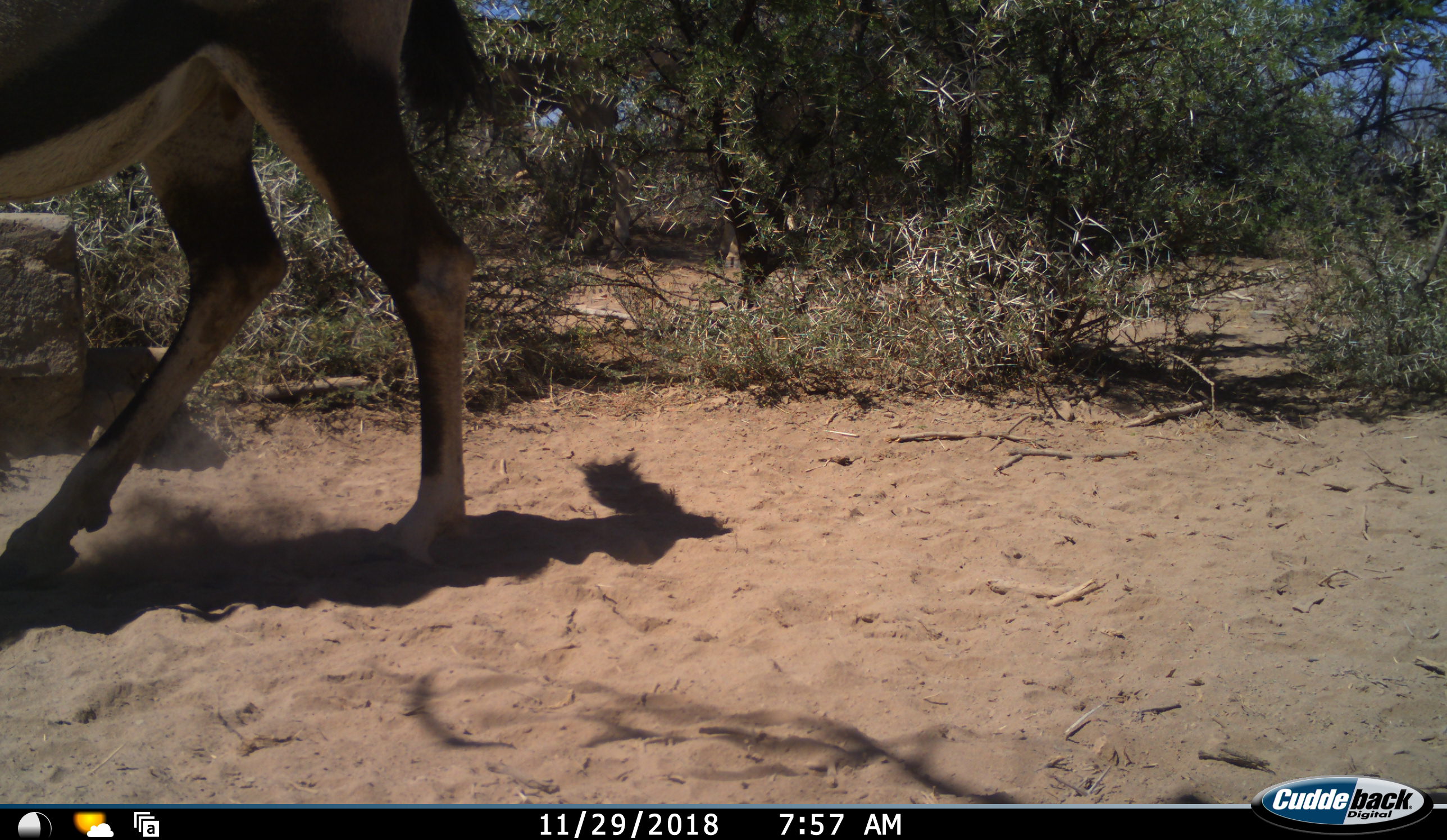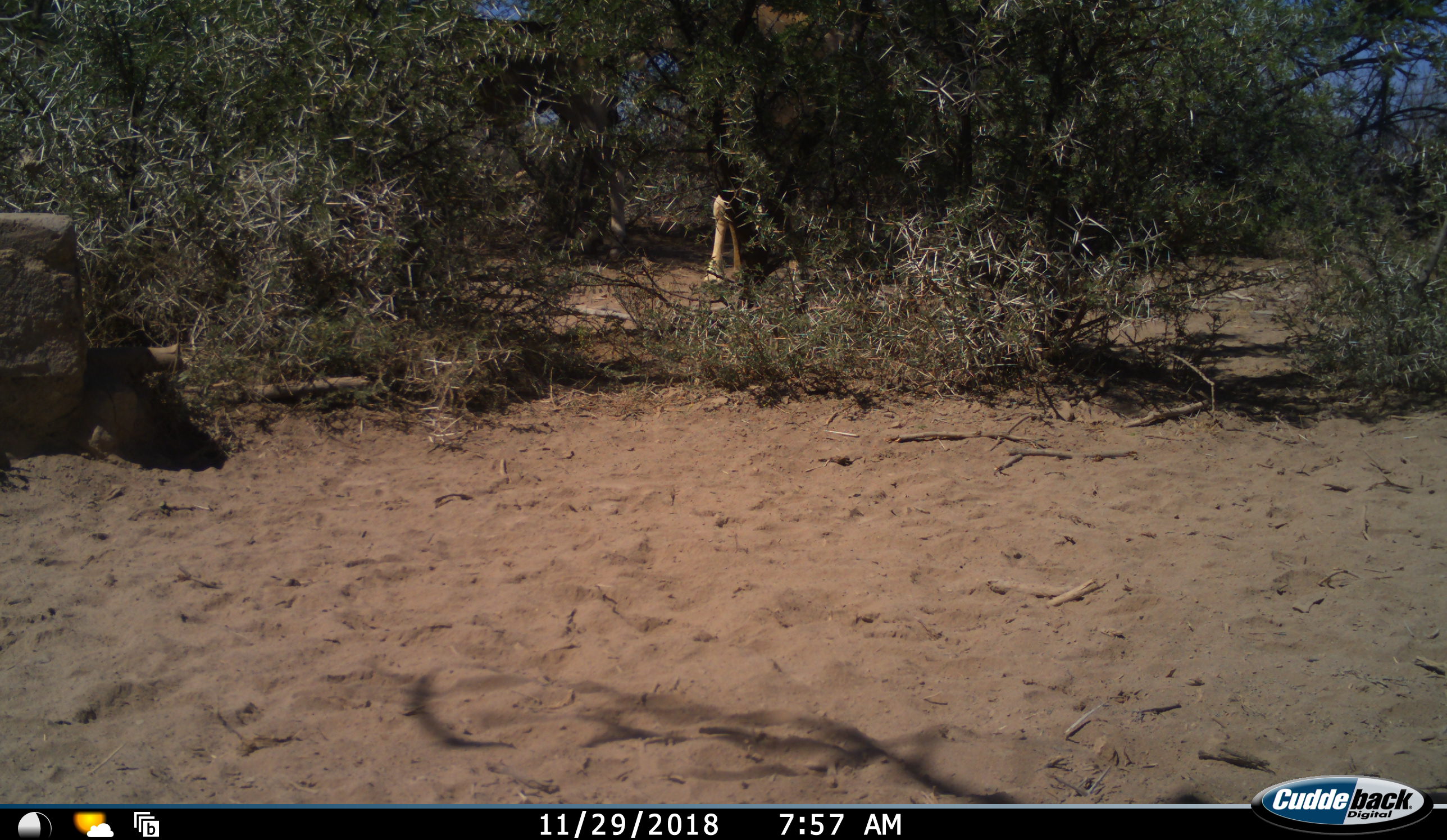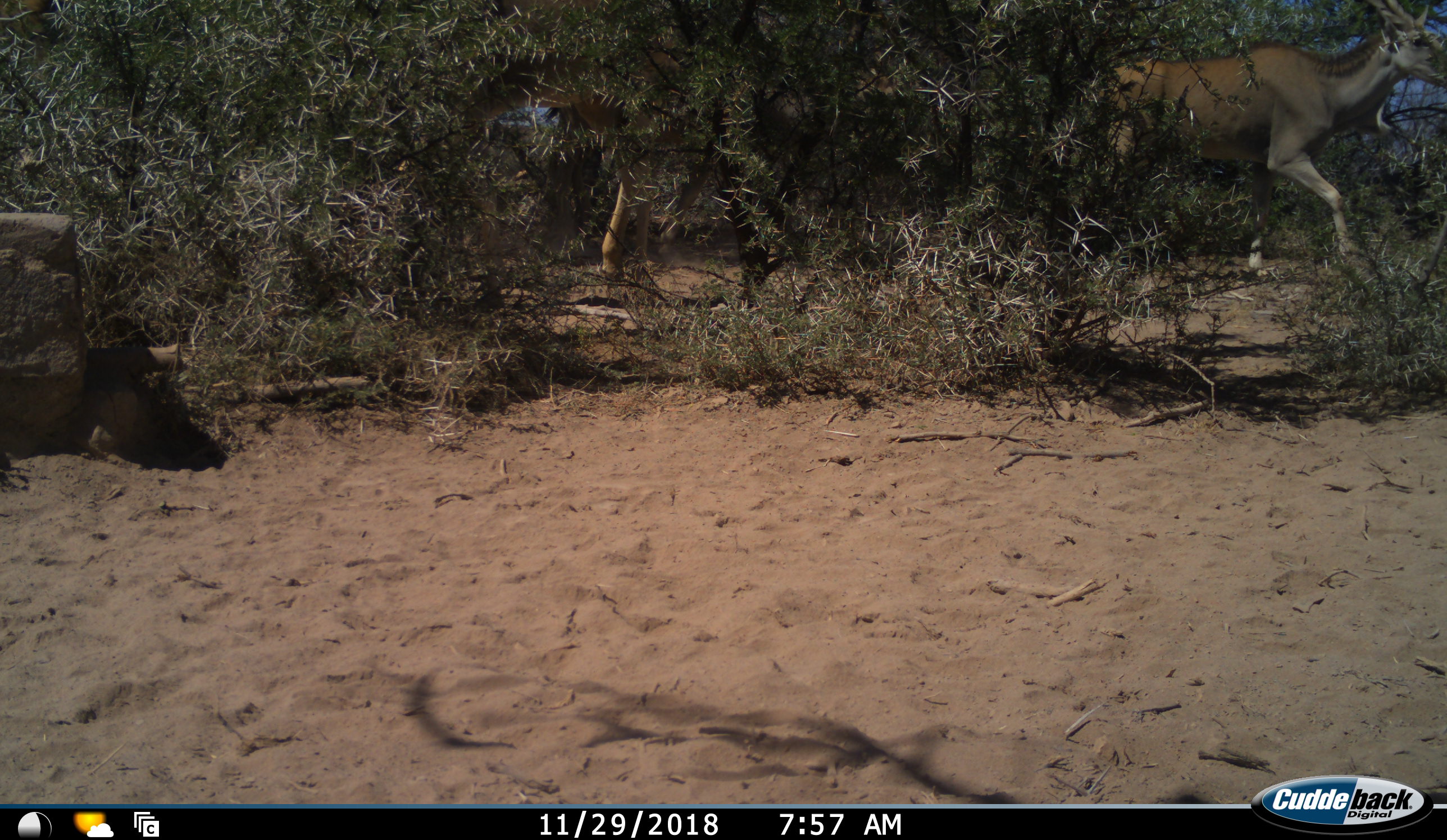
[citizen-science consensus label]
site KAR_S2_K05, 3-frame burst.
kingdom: Animalia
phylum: Chordata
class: Mammalia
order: Artiodactyla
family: Bovidae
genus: Tragelaphus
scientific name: Tragelaphus oryx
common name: eland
Eland (Tragelaphus oryx), count 2. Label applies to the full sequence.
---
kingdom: Animalia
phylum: Chordata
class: Mammalia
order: Artiodactyla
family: Bovidae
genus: Oryx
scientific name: Oryx gazella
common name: gemsbok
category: oryx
Oryx (gemsbok) (Oryx gazella), count 1. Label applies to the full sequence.